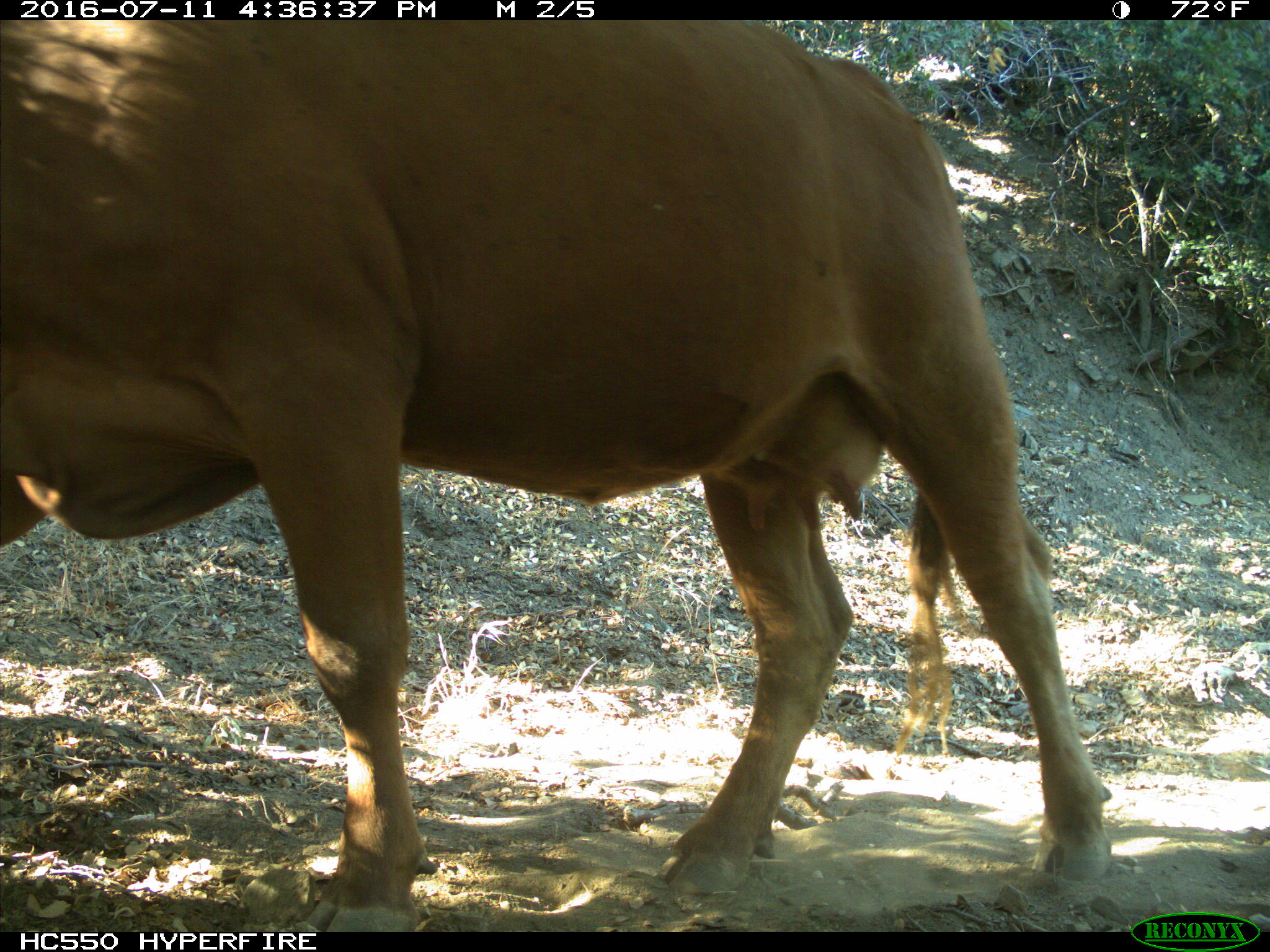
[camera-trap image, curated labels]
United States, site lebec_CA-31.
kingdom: Animalia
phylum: Chordata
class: Mammalia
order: Artiodactyla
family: Bovidae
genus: Bos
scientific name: Bos taurus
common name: domestic cow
Bos taurus (domestic cow).